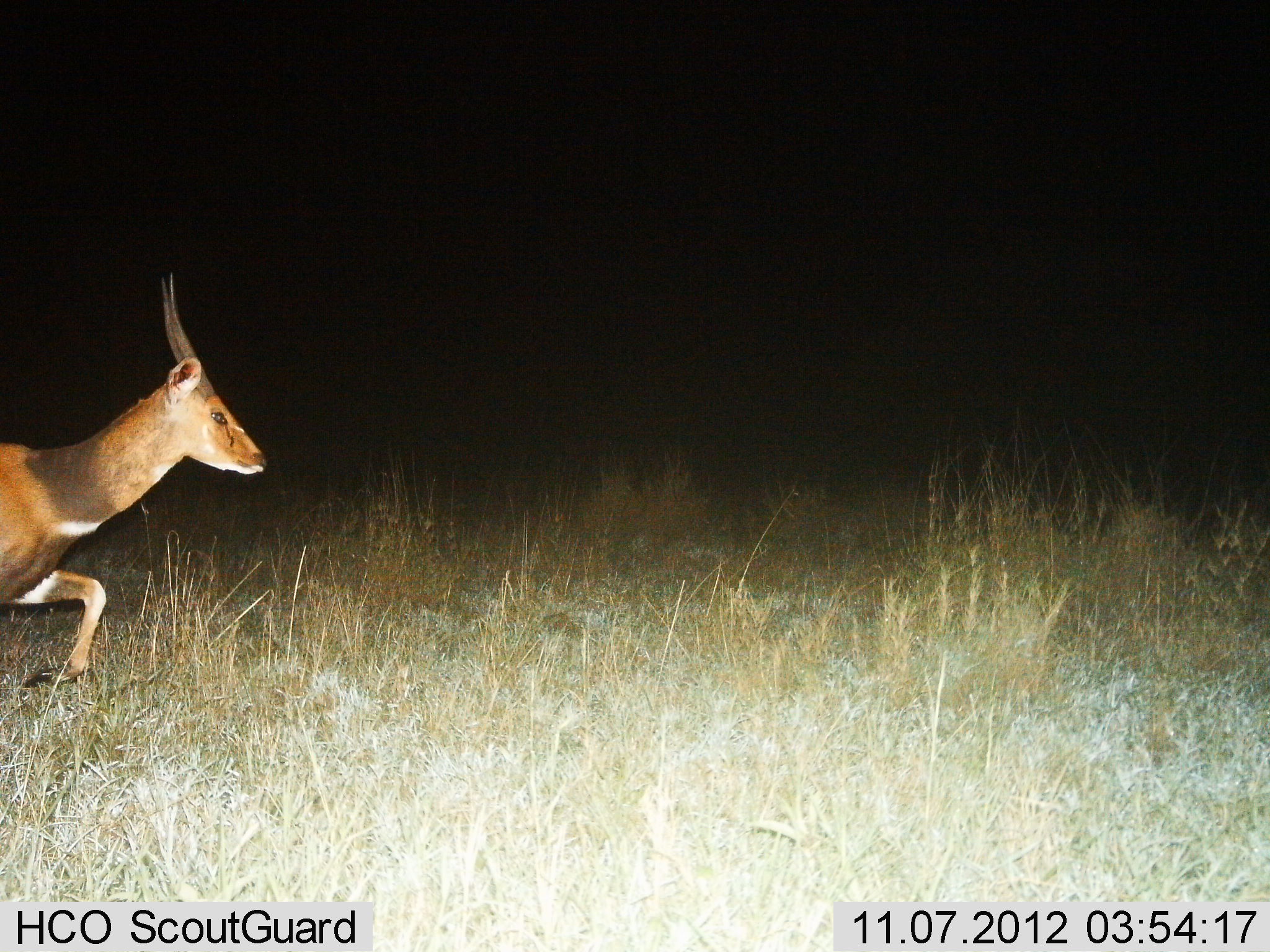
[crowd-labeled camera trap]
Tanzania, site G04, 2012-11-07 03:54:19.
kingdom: Animalia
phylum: Chordata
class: Mammalia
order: Artiodactyla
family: Bovidae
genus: Tragelaphus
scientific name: Tragelaphus scriptus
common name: bushbuck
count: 1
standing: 0%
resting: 0%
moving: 100%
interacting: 0%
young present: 0%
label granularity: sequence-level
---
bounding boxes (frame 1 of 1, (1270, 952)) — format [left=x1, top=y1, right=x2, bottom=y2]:
animal: [left=0, top=271, right=268, bottom=699]